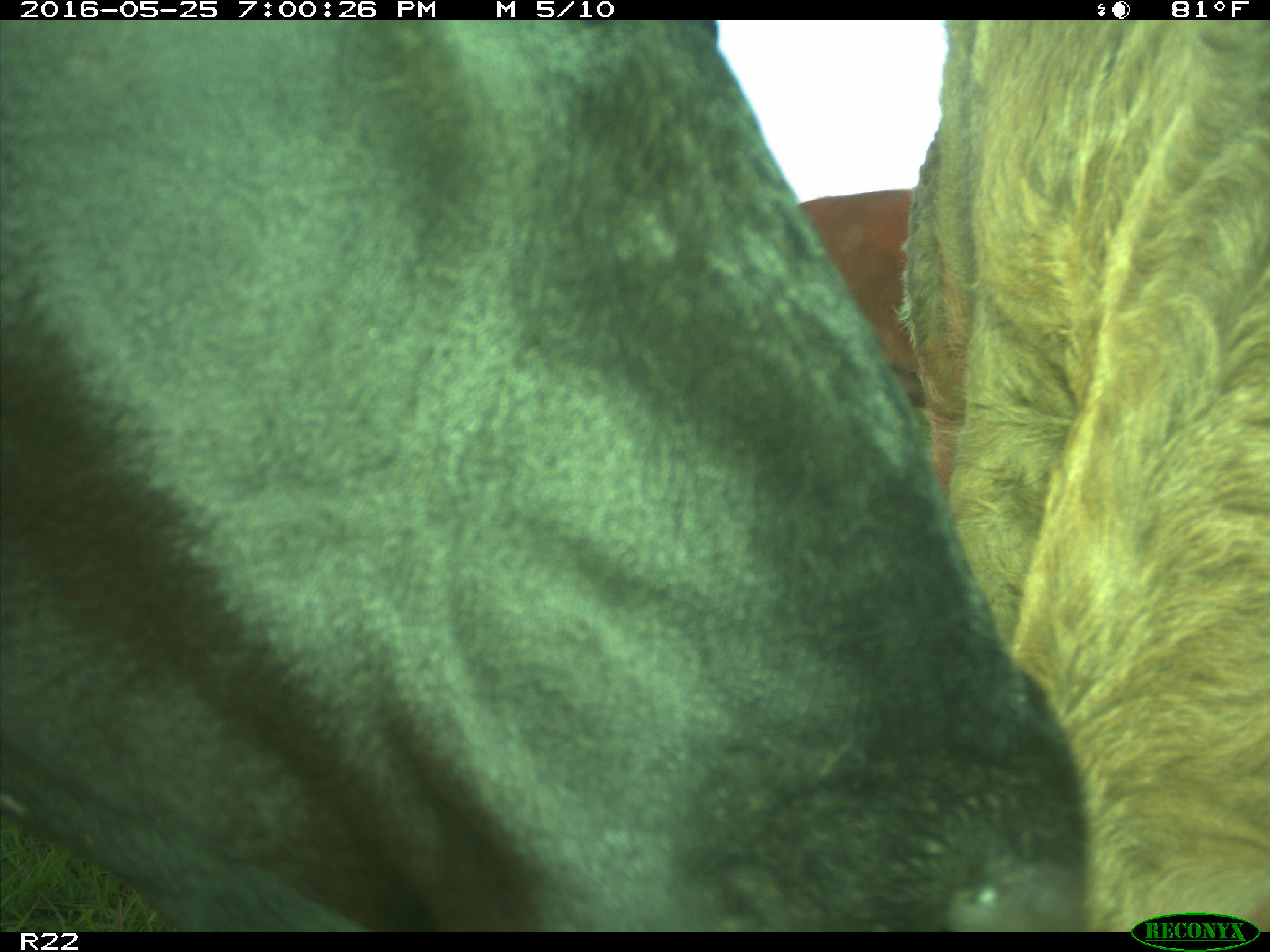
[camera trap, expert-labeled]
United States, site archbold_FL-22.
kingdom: Animalia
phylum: Chordata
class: Mammalia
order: Artiodactyla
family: Bovidae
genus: Bos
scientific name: Bos taurus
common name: domestic cow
Bos taurus (domestic cow).